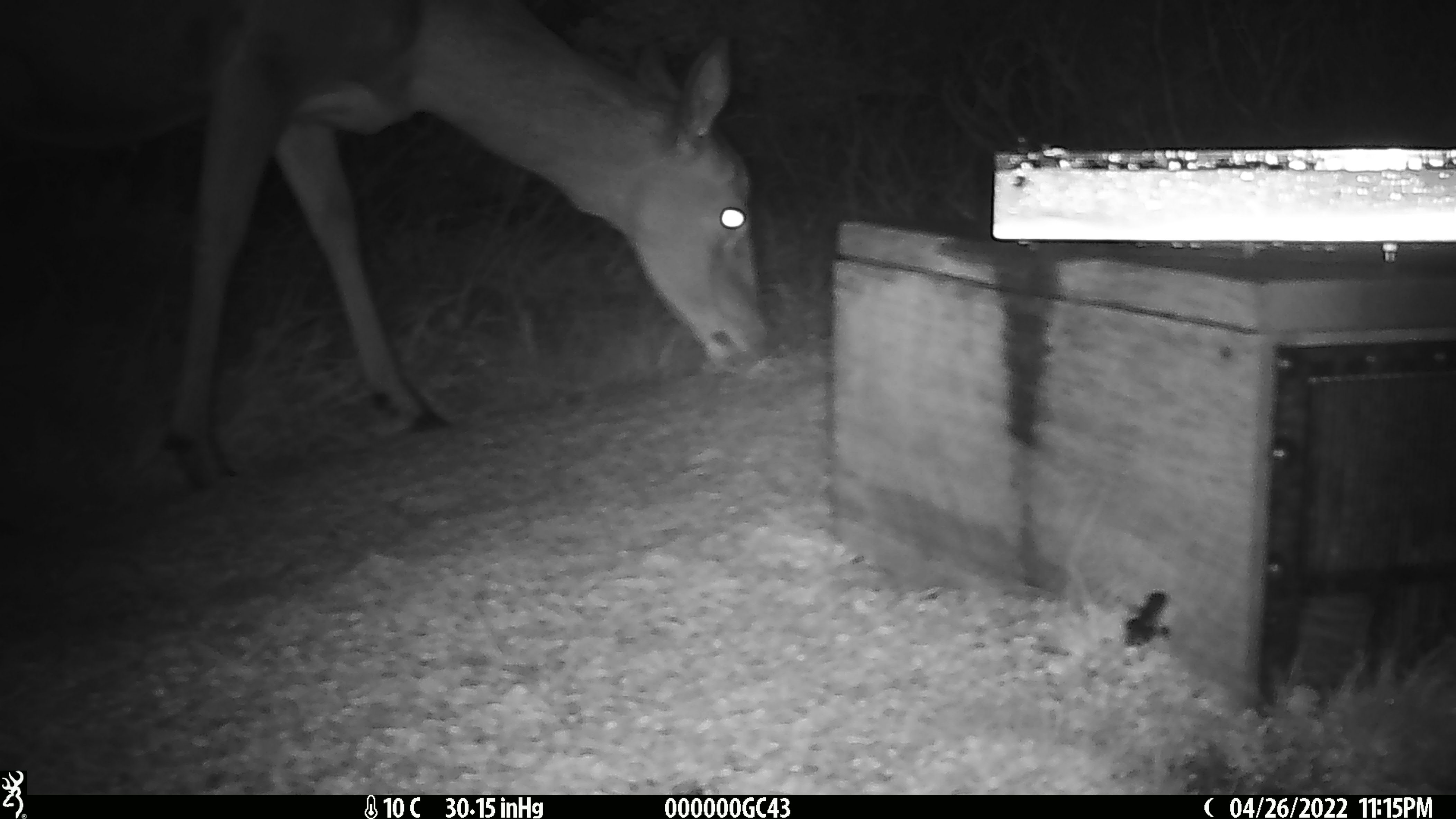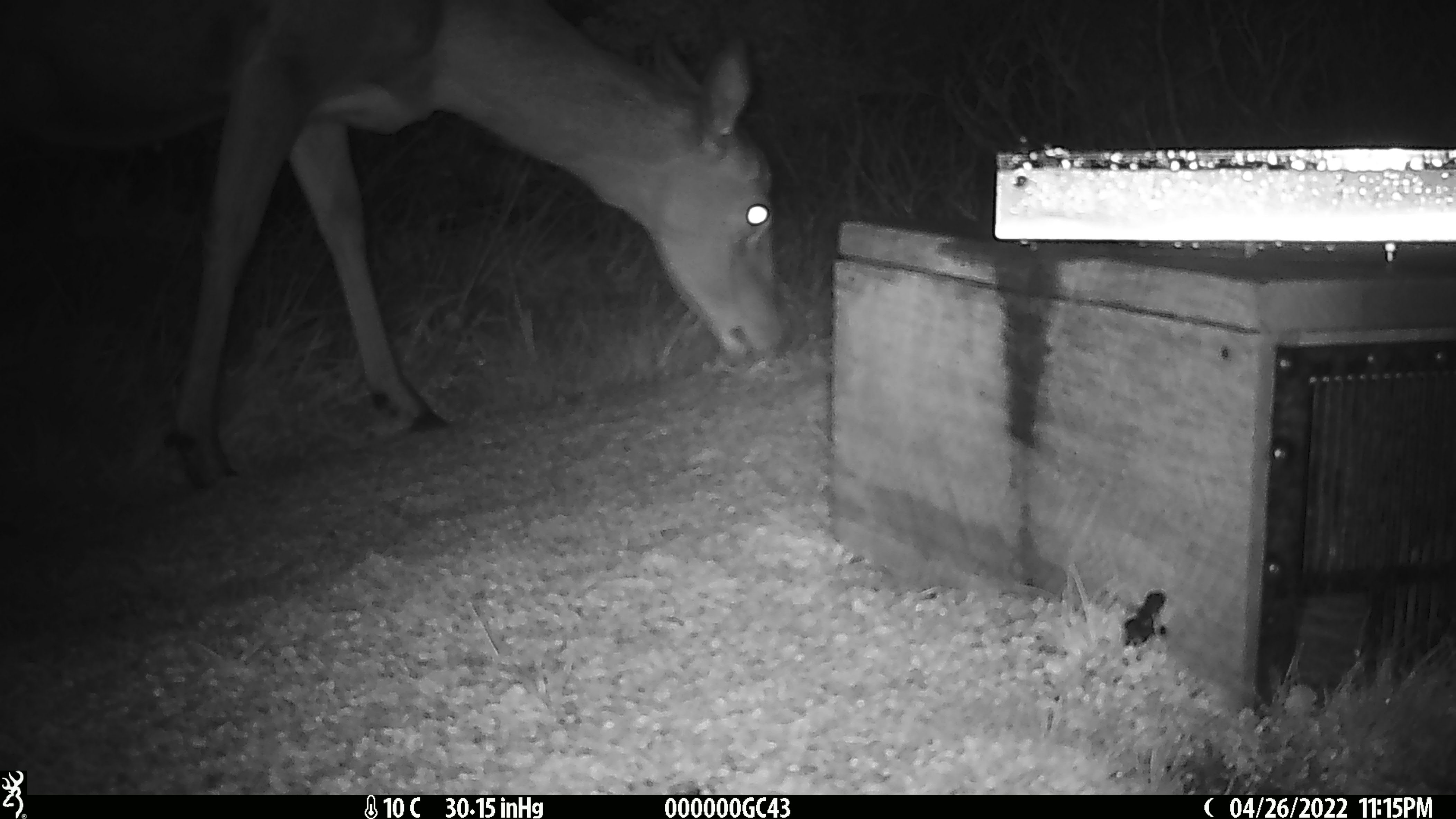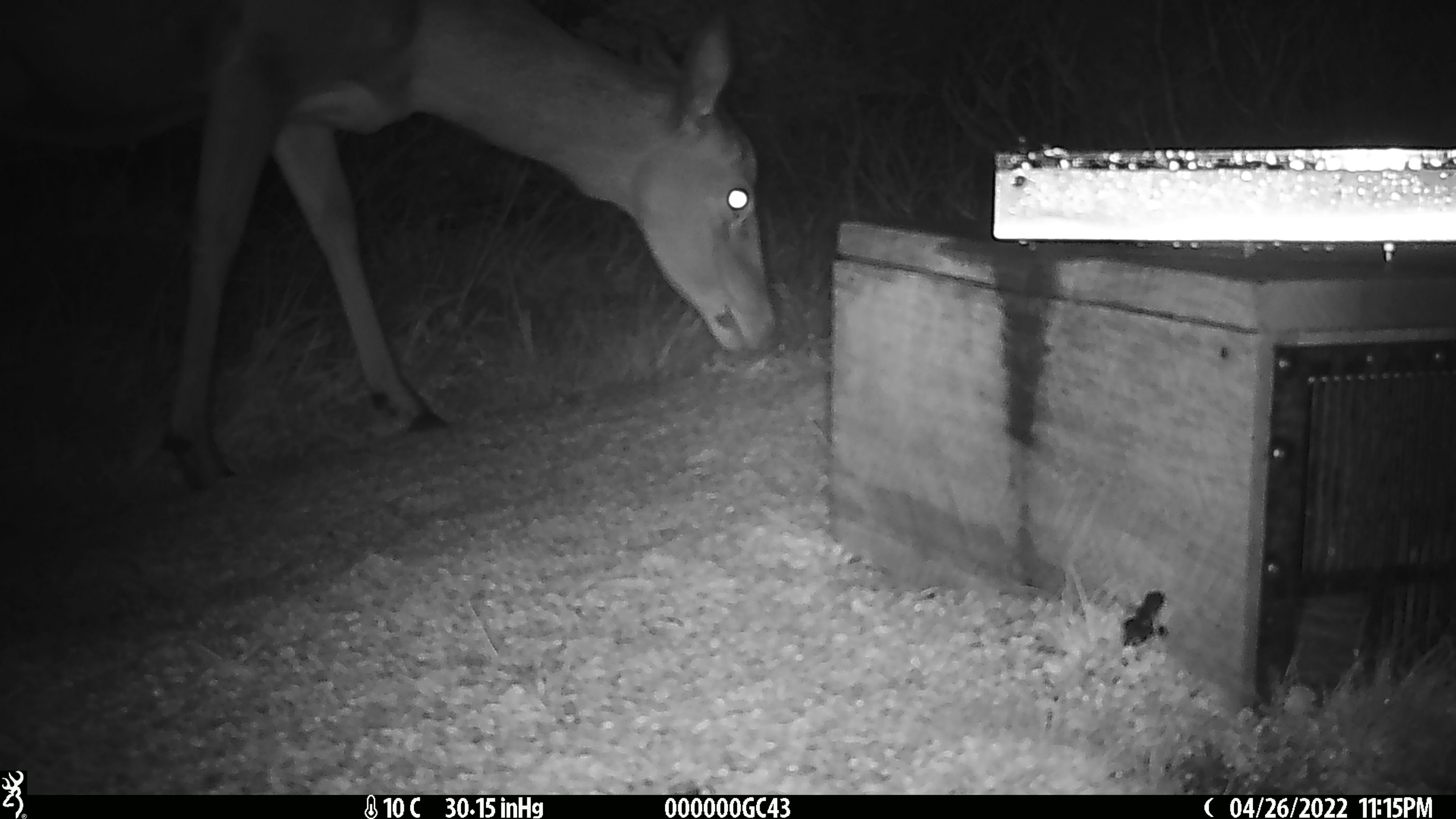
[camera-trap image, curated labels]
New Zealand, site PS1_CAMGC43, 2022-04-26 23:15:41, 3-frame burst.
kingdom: Animalia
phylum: Chordata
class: Mammalia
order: Artiodactyla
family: Cervidae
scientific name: Cervidae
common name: deer